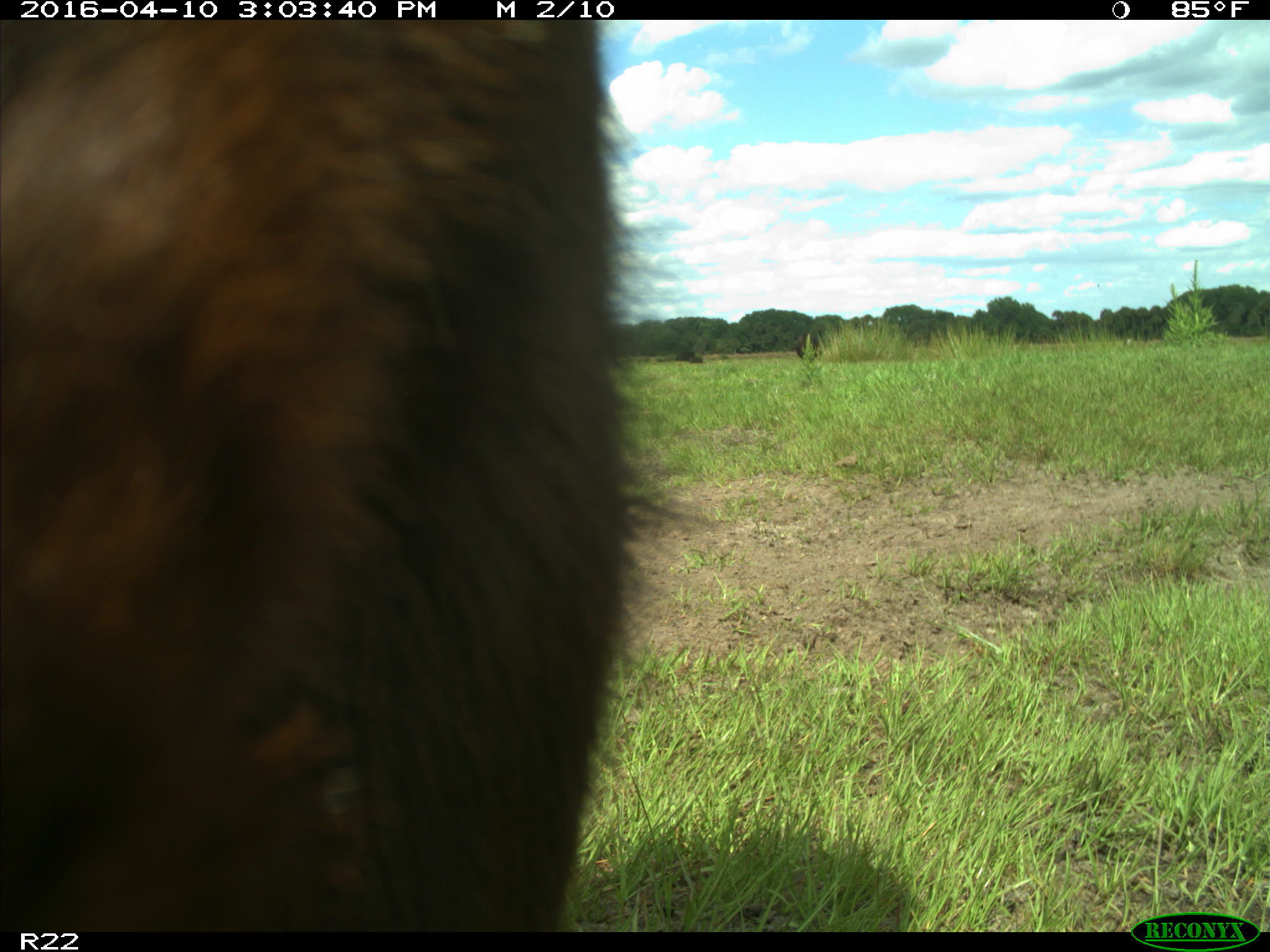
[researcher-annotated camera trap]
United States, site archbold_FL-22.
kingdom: Animalia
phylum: Chordata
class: Mammalia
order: Artiodactyla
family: Bovidae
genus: Bos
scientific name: Bos taurus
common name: domestic cow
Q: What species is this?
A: Bos taurus (domestic cow).